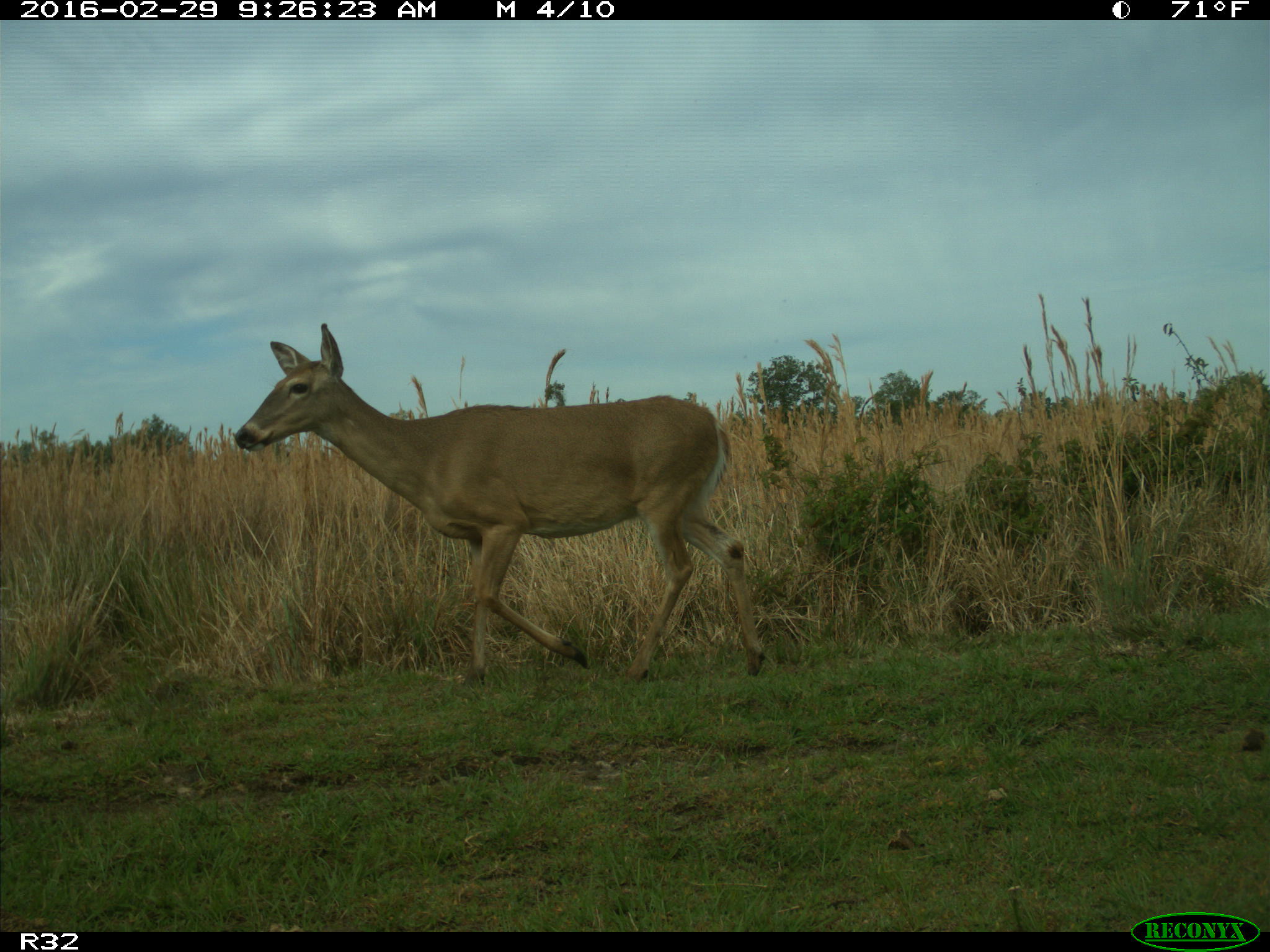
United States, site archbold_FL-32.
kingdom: Animalia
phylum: Chordata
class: Mammalia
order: Artiodactyla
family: Cervidae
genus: Odocoileus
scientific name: Odocoileus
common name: deer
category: unidentified deer